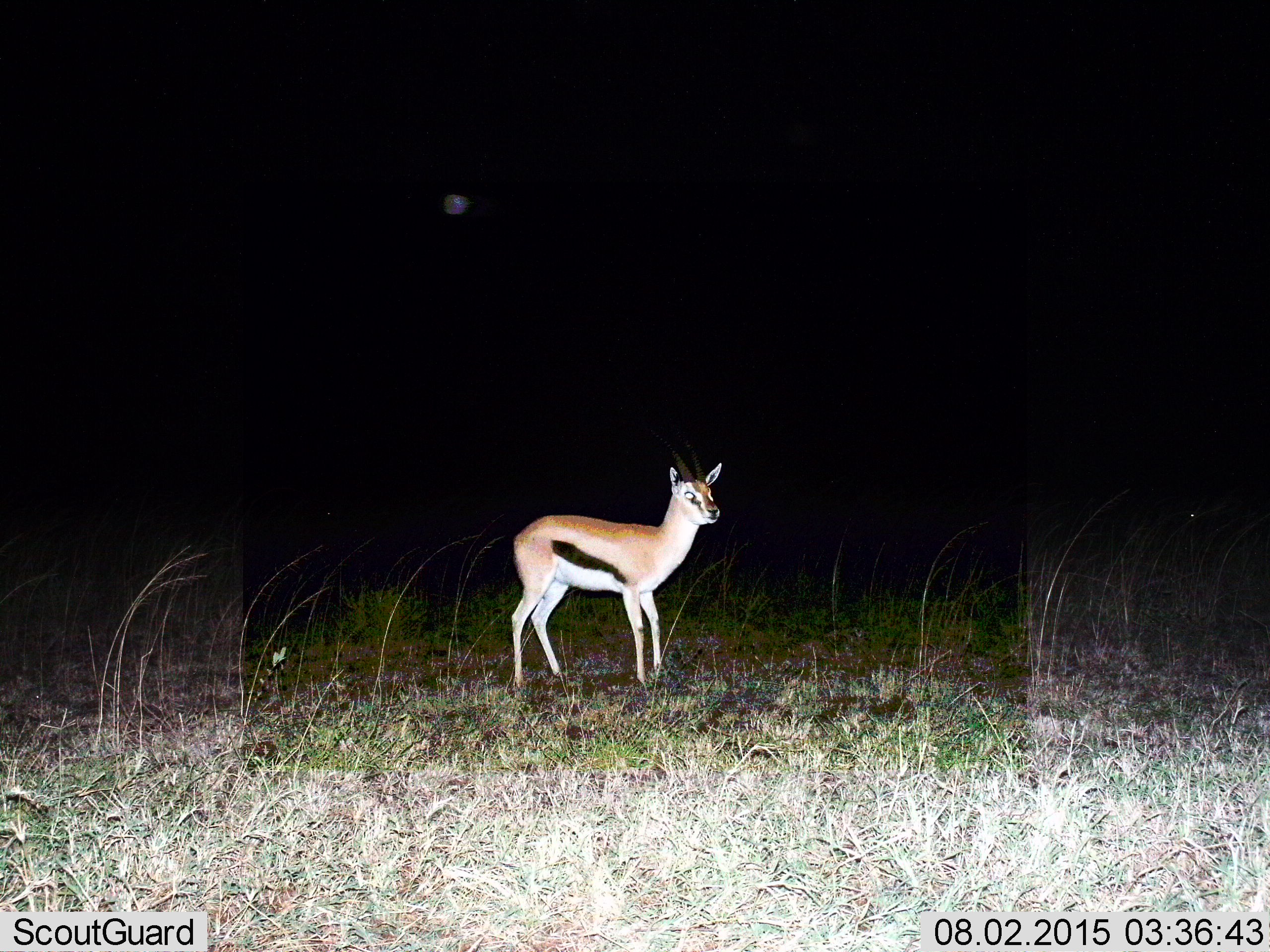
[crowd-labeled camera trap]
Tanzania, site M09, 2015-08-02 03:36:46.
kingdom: Animalia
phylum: Chordata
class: Mammalia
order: Artiodactyla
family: Bovidae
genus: Eudorcas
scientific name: Eudorcas thomsonii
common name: thomson's gazelle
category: gazellethomsons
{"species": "gazellethomsons (thomson's gazelle) (Eudorcas thomsonii)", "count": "1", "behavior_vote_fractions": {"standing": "100%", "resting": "0%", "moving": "0%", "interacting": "0%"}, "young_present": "14%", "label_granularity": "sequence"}